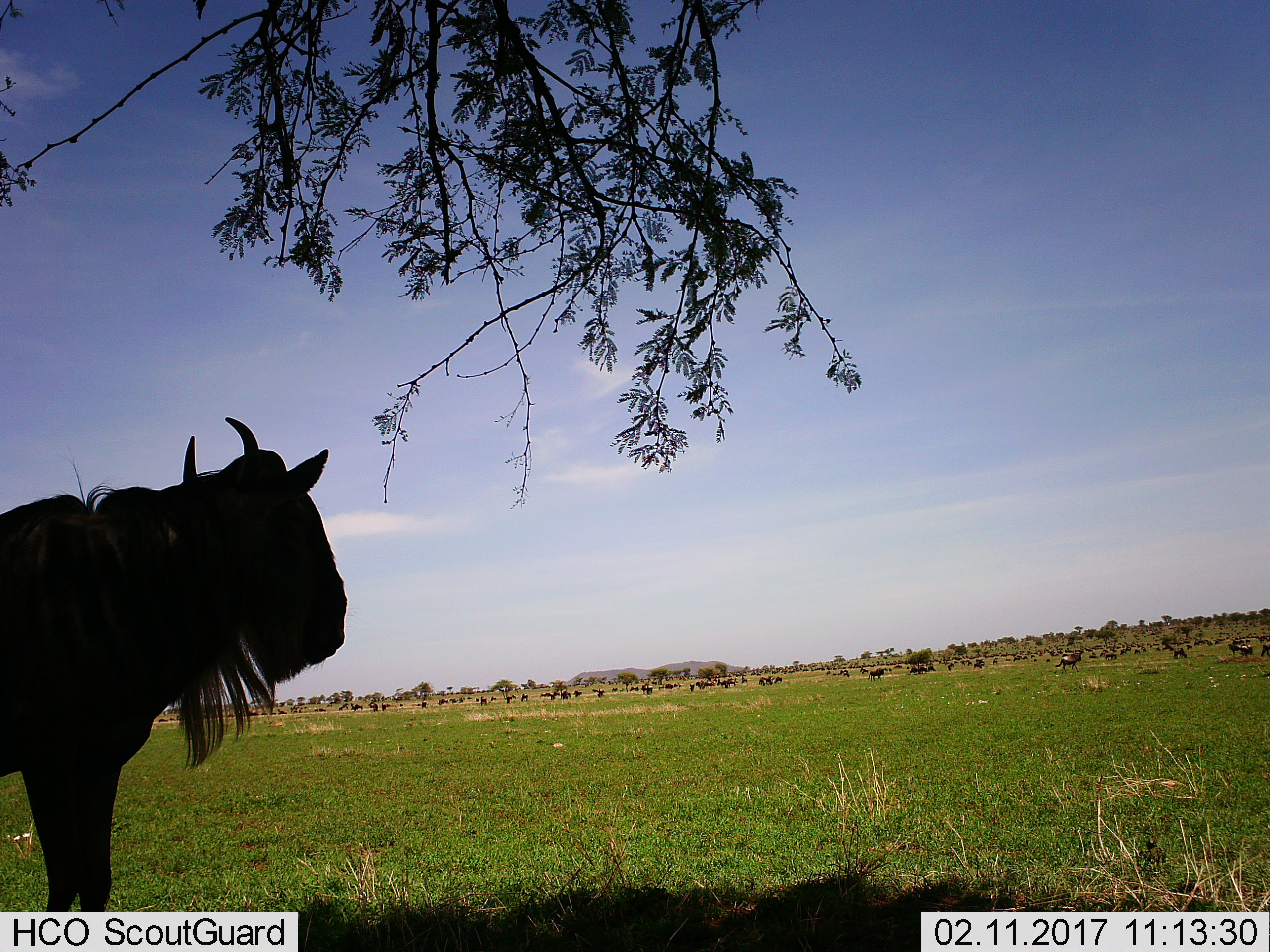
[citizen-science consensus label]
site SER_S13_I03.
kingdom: Animalia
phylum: Chordata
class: Mammalia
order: Artiodactyla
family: Bovidae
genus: Connochaetes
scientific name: Connochaetes taurinus taurinus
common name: blue wildebeest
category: wildebeestblue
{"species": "wildebeestblue (blue wildebeest) (Connochaetes taurinus taurinus)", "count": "1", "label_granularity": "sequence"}